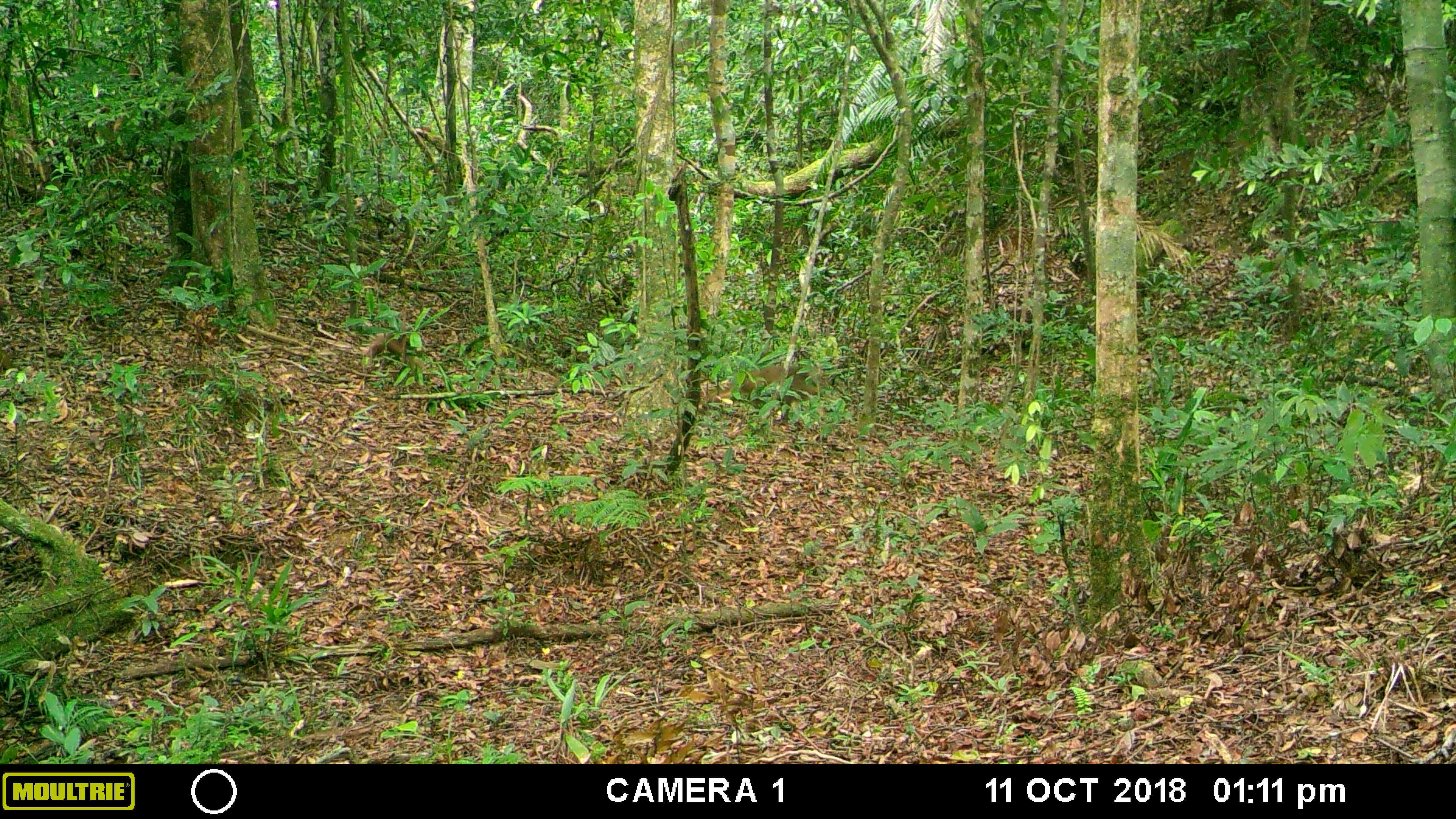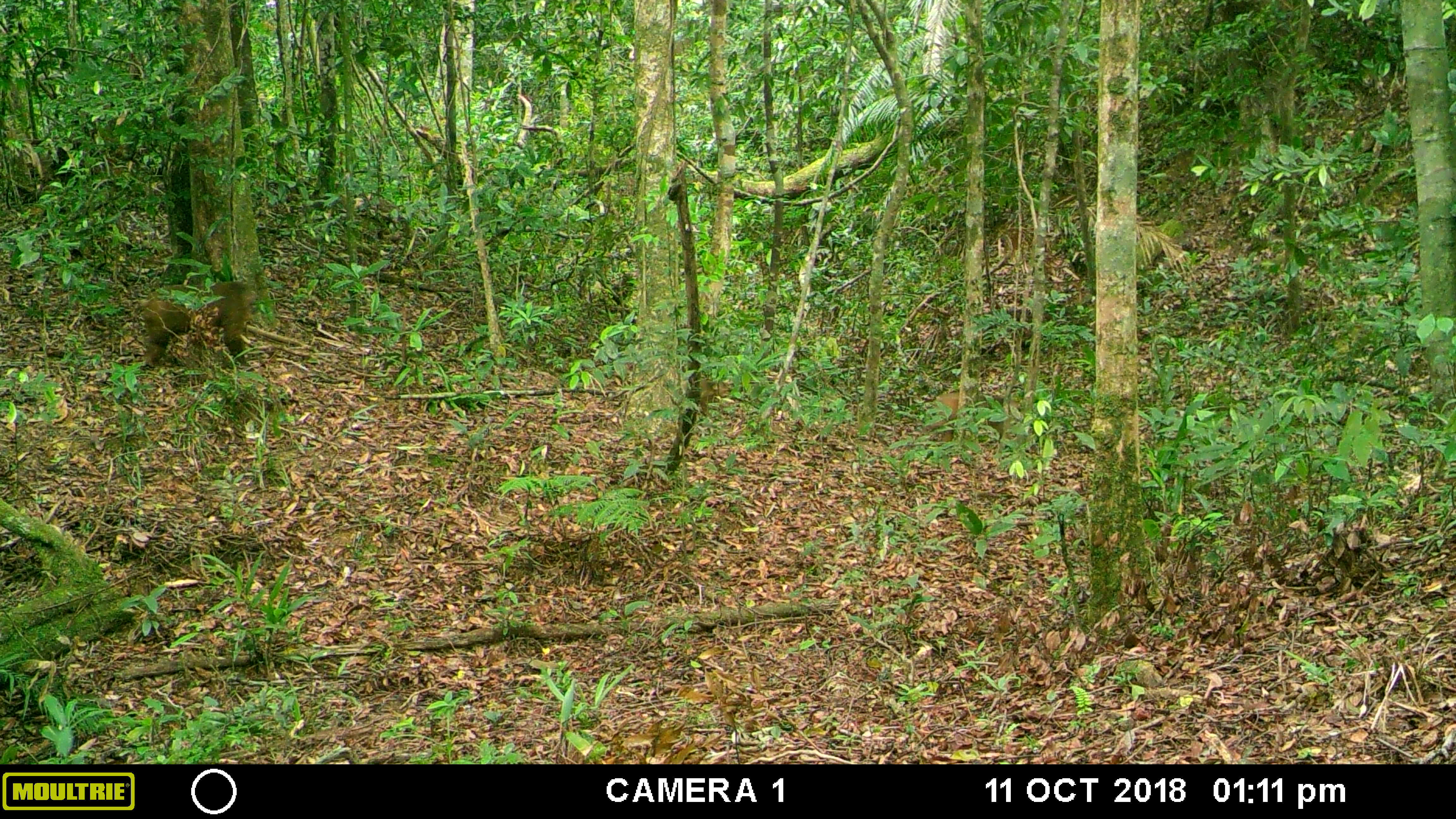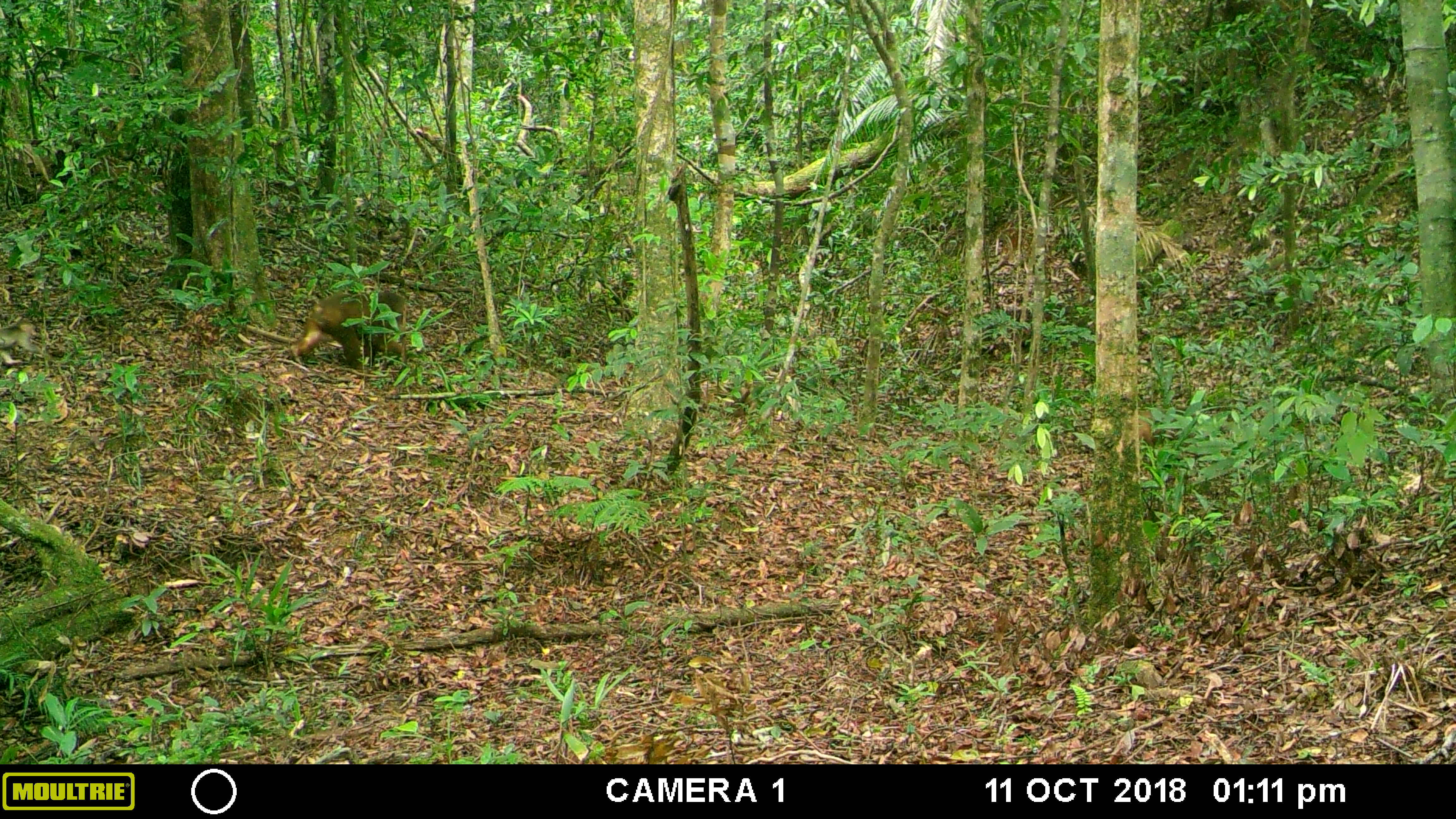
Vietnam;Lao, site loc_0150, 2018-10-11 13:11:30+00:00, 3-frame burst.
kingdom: Animalia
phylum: Chordata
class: Mammalia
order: Primates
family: Cercopithecidae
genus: Macaca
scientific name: Macaca arctoides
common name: stump-tailed macaque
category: stump tailed macaque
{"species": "stump tailed macaque (stump-tailed macaque) (Macaca arctoides)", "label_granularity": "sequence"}